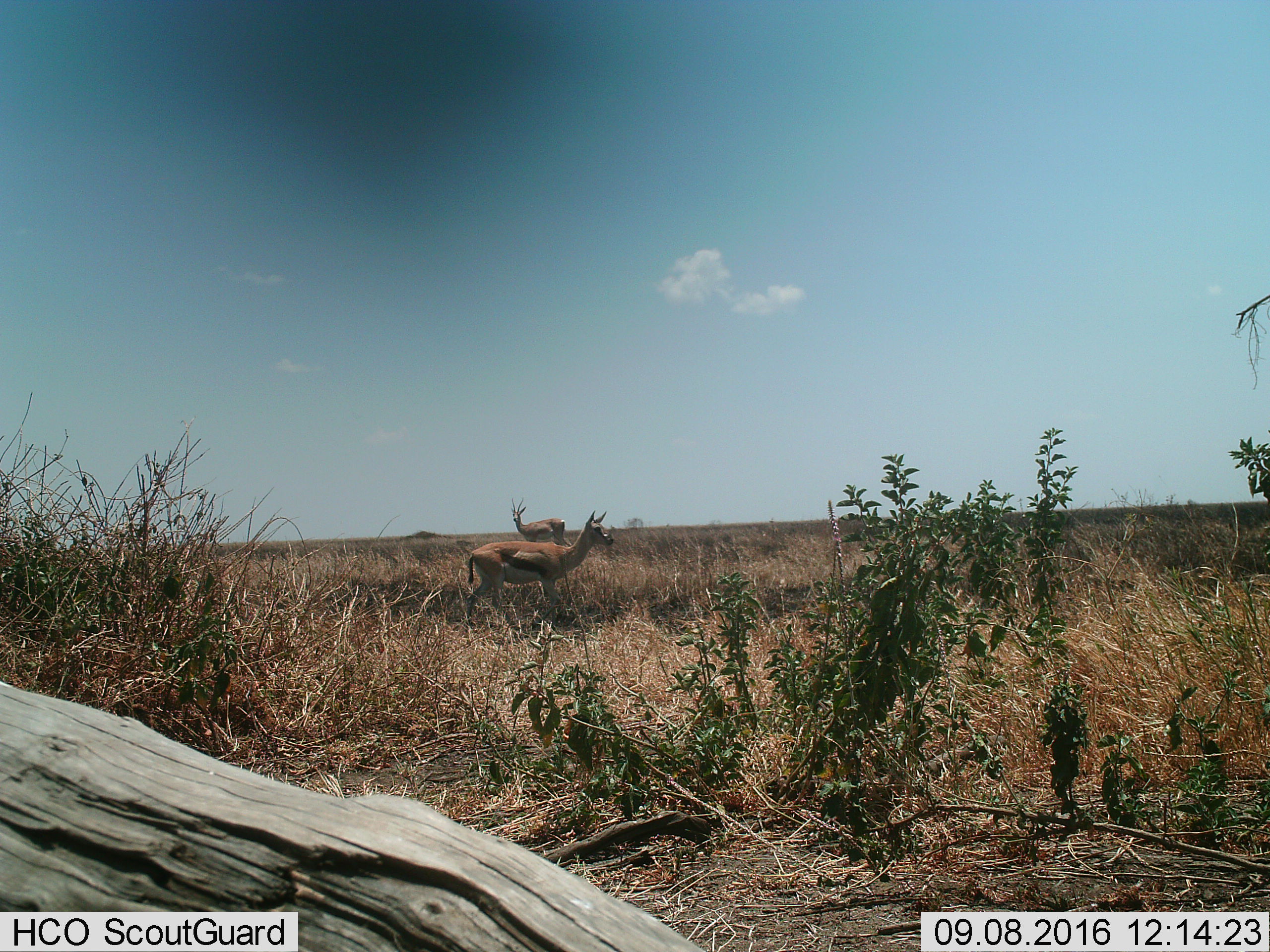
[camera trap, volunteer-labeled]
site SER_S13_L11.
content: unidentified animal